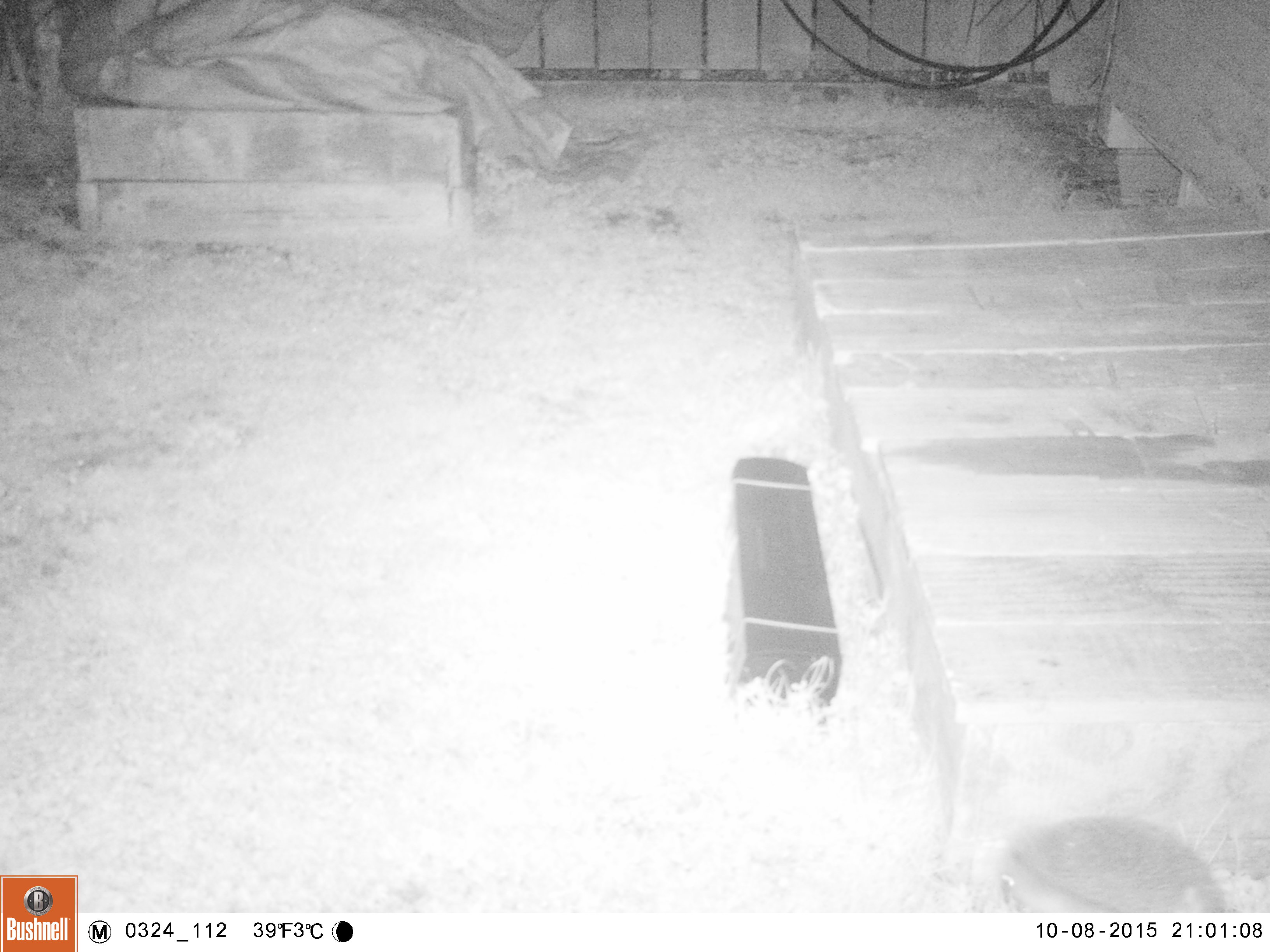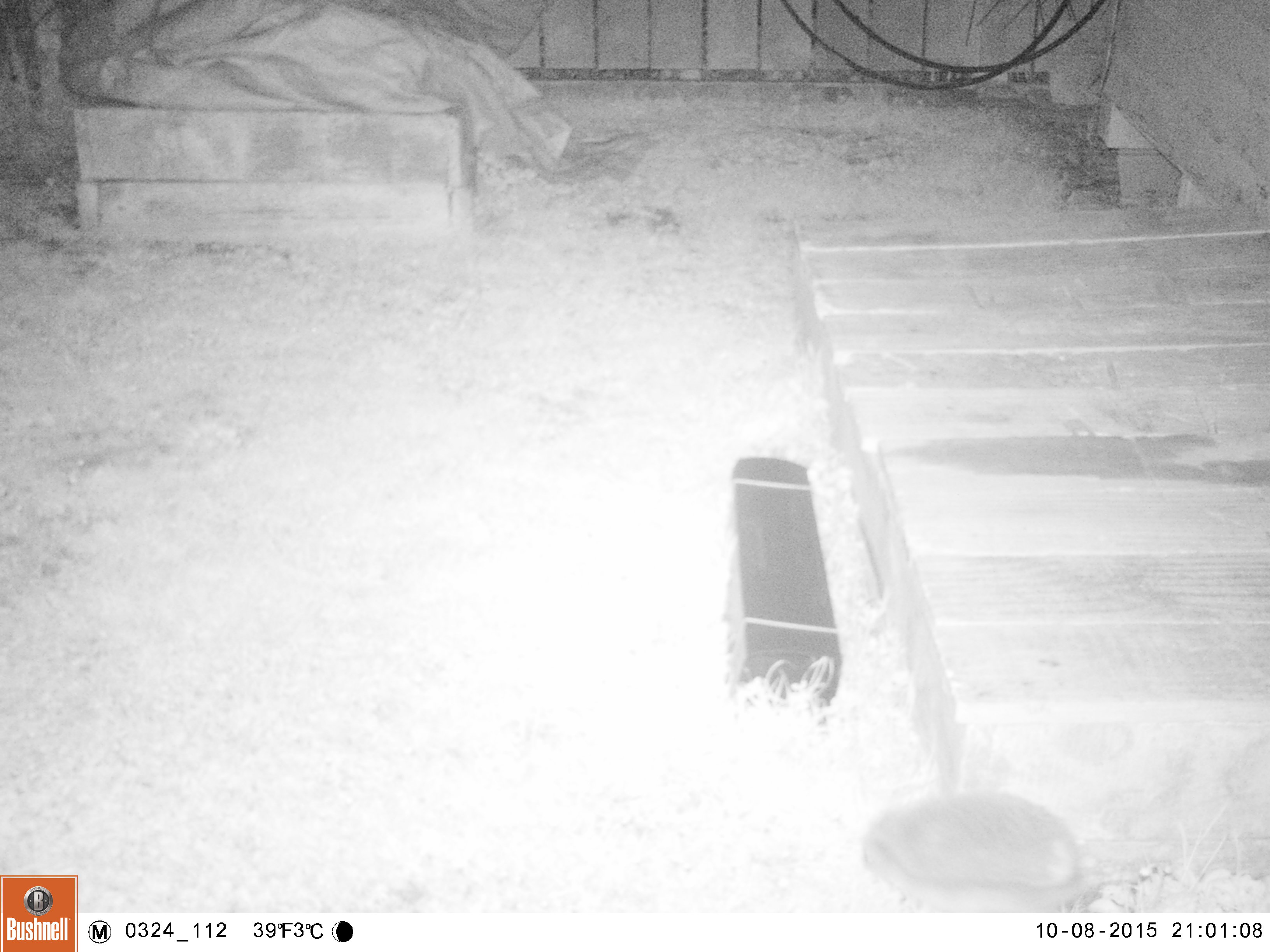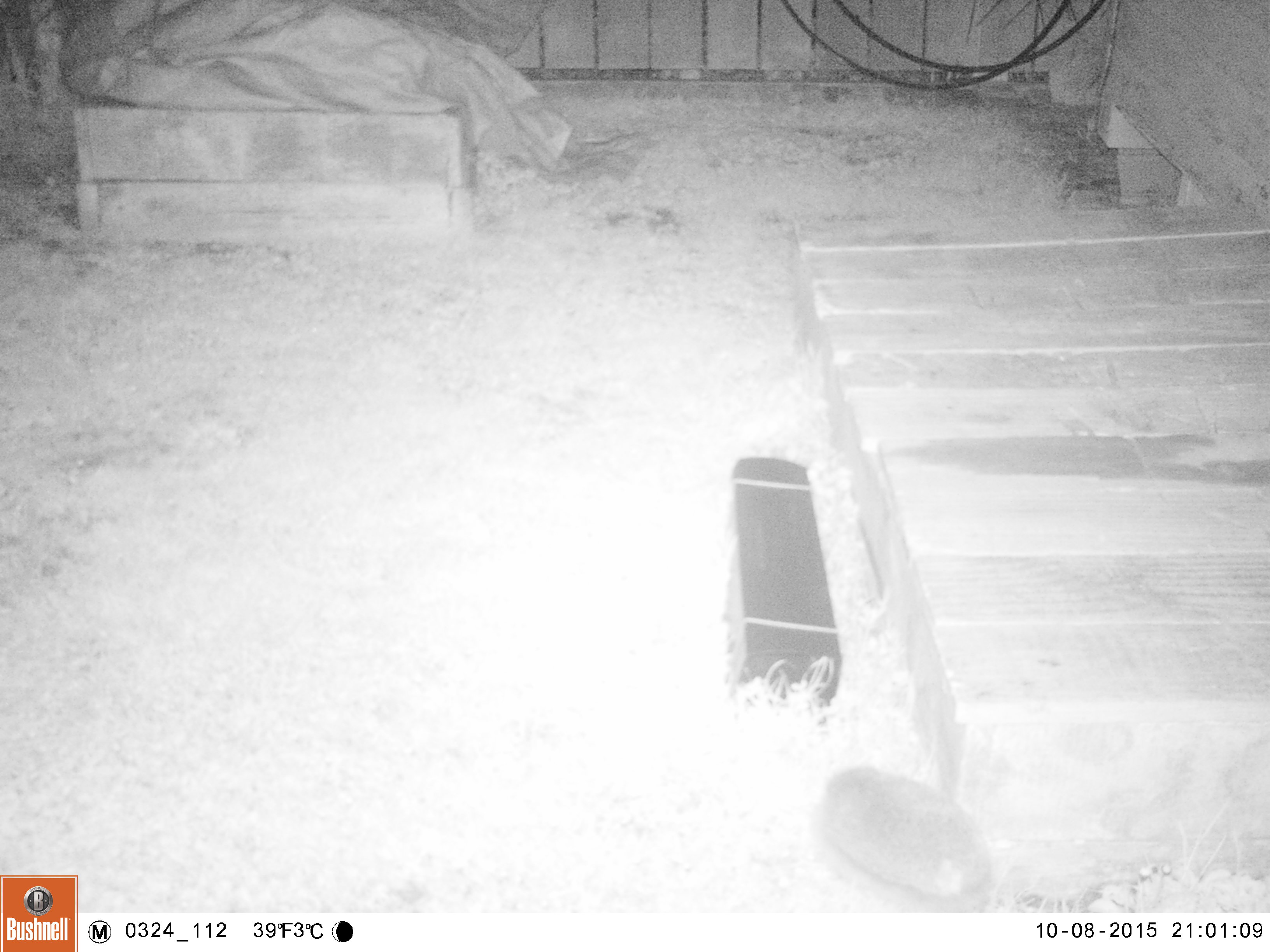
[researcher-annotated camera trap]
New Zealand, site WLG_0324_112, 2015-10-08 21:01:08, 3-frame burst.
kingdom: Animalia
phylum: Chordata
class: Mammalia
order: Eulipotyphla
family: Erinaceidae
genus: Erinaceus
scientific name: Erinaceus europaeus europaeus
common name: european hedgehog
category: hedgehog